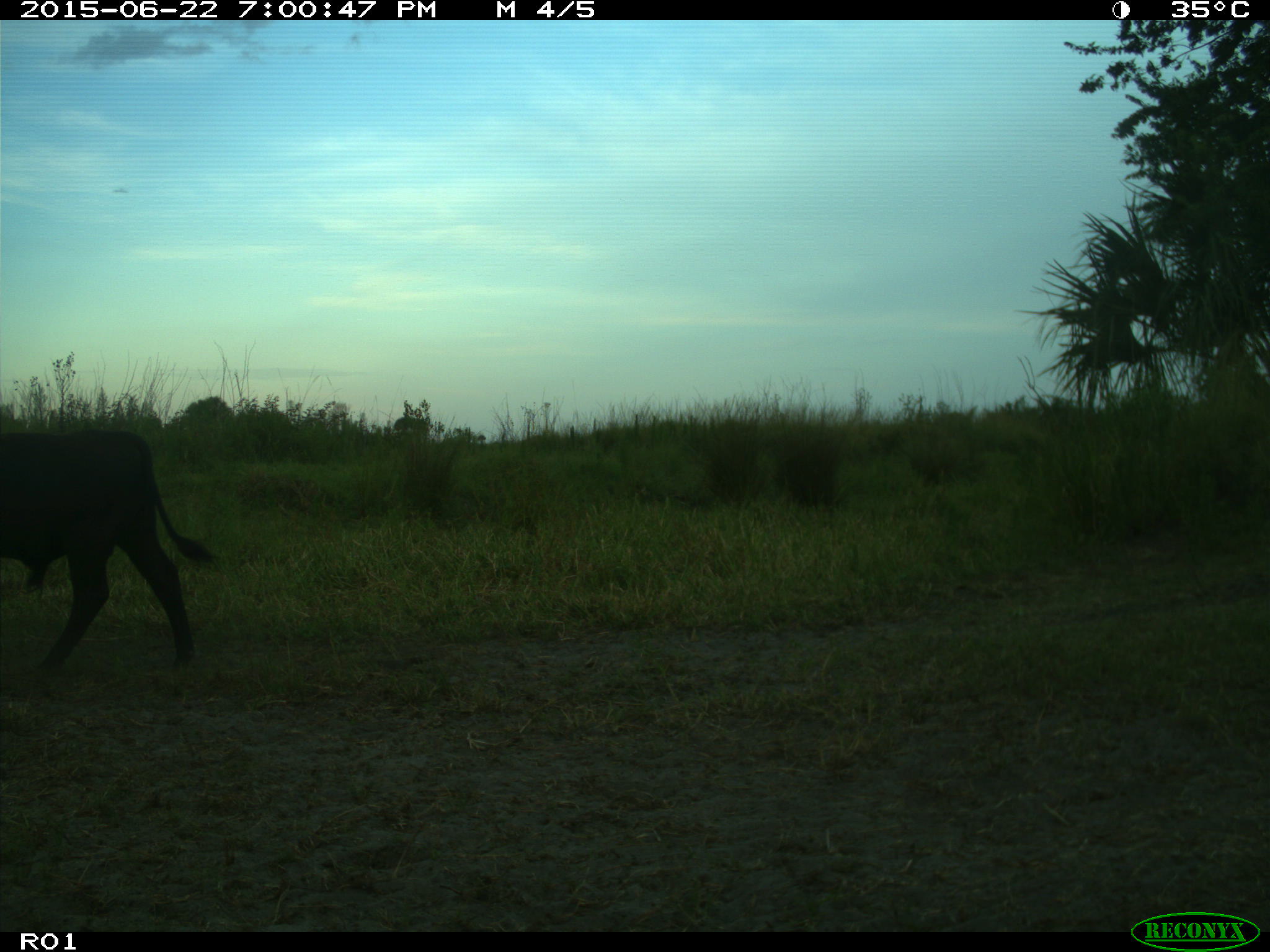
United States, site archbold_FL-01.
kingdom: Animalia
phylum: Chordata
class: Mammalia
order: Artiodactyla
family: Bovidae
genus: Bos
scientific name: Bos taurus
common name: domestic cow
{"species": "Bos taurus (domestic cow)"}